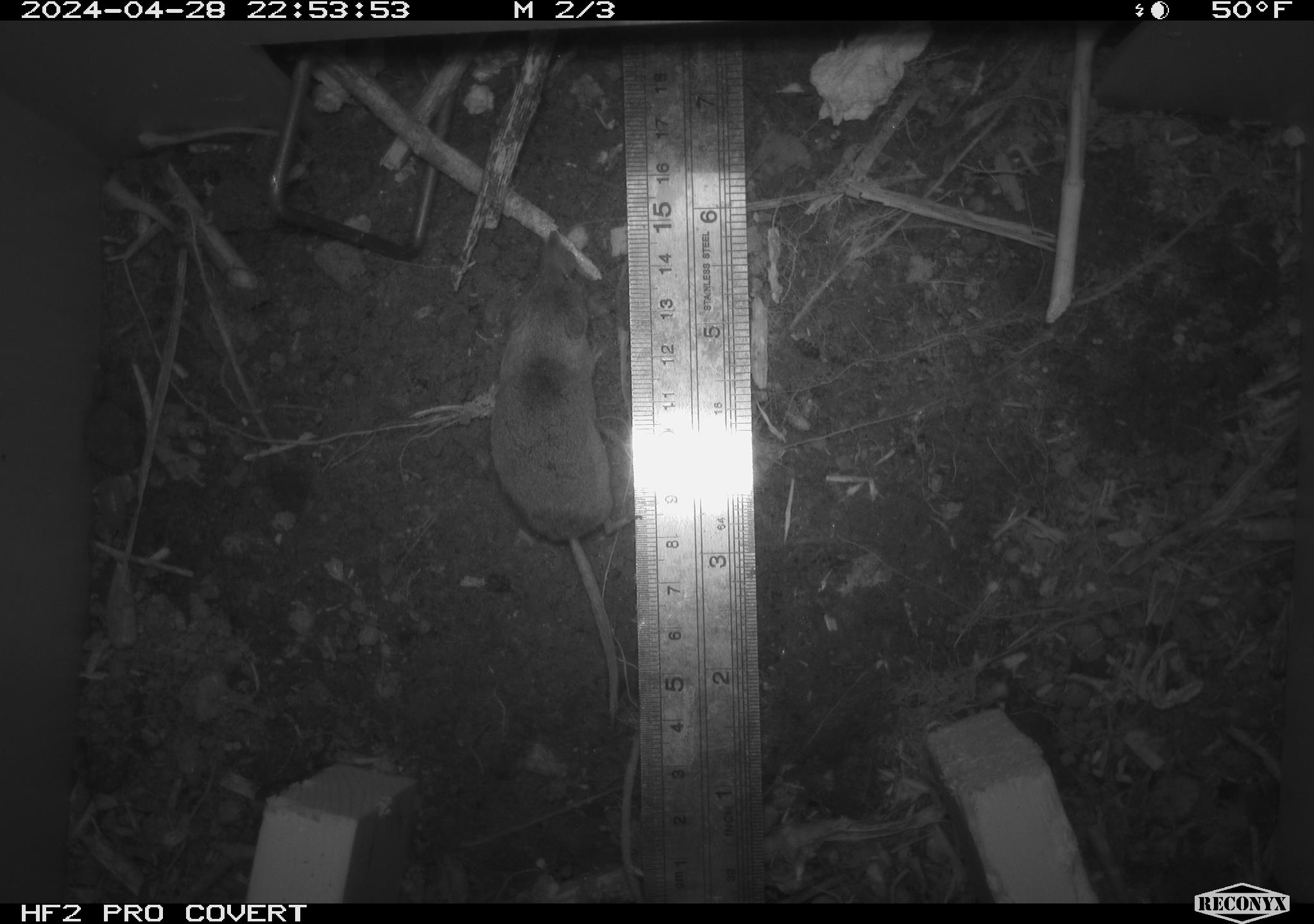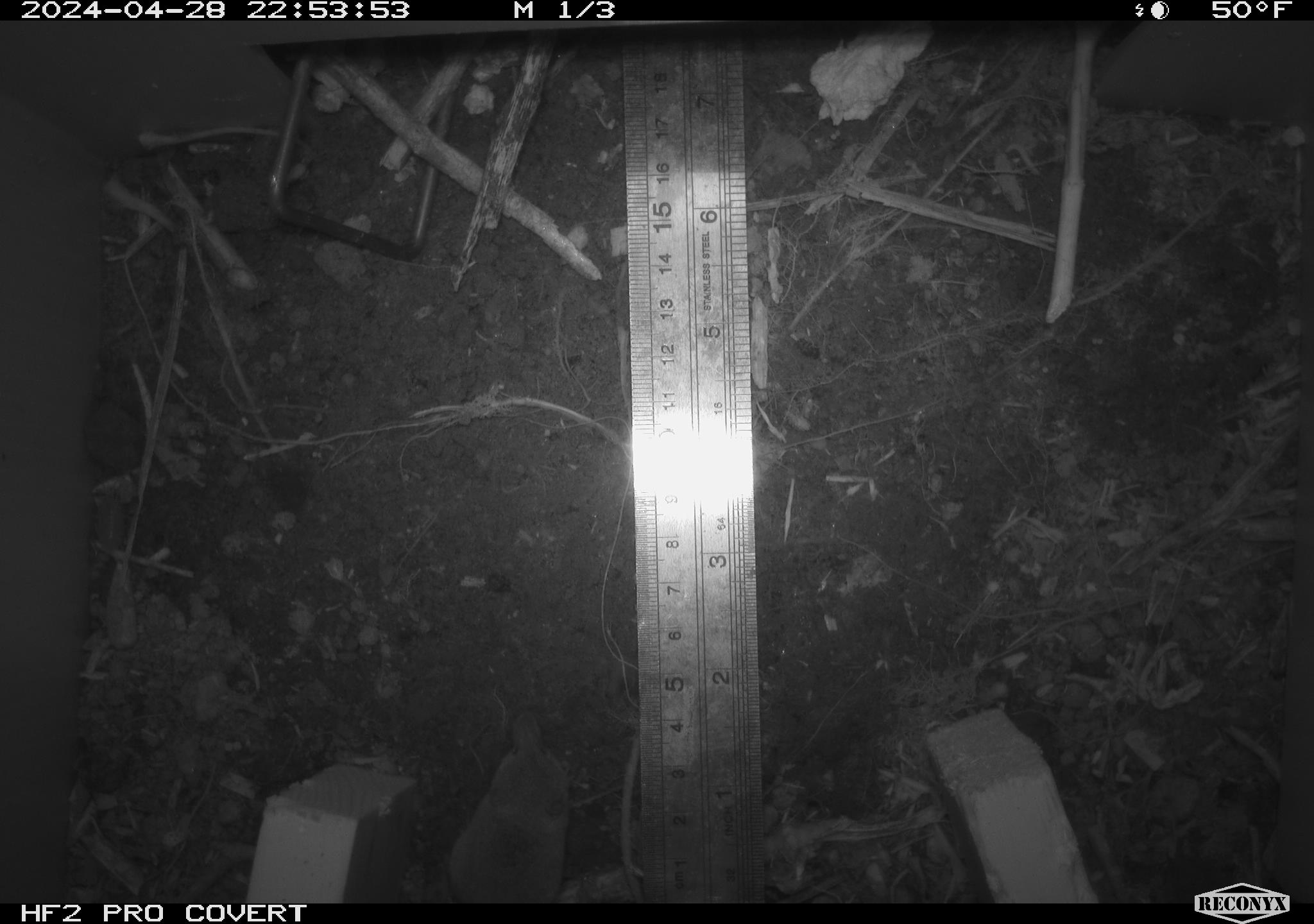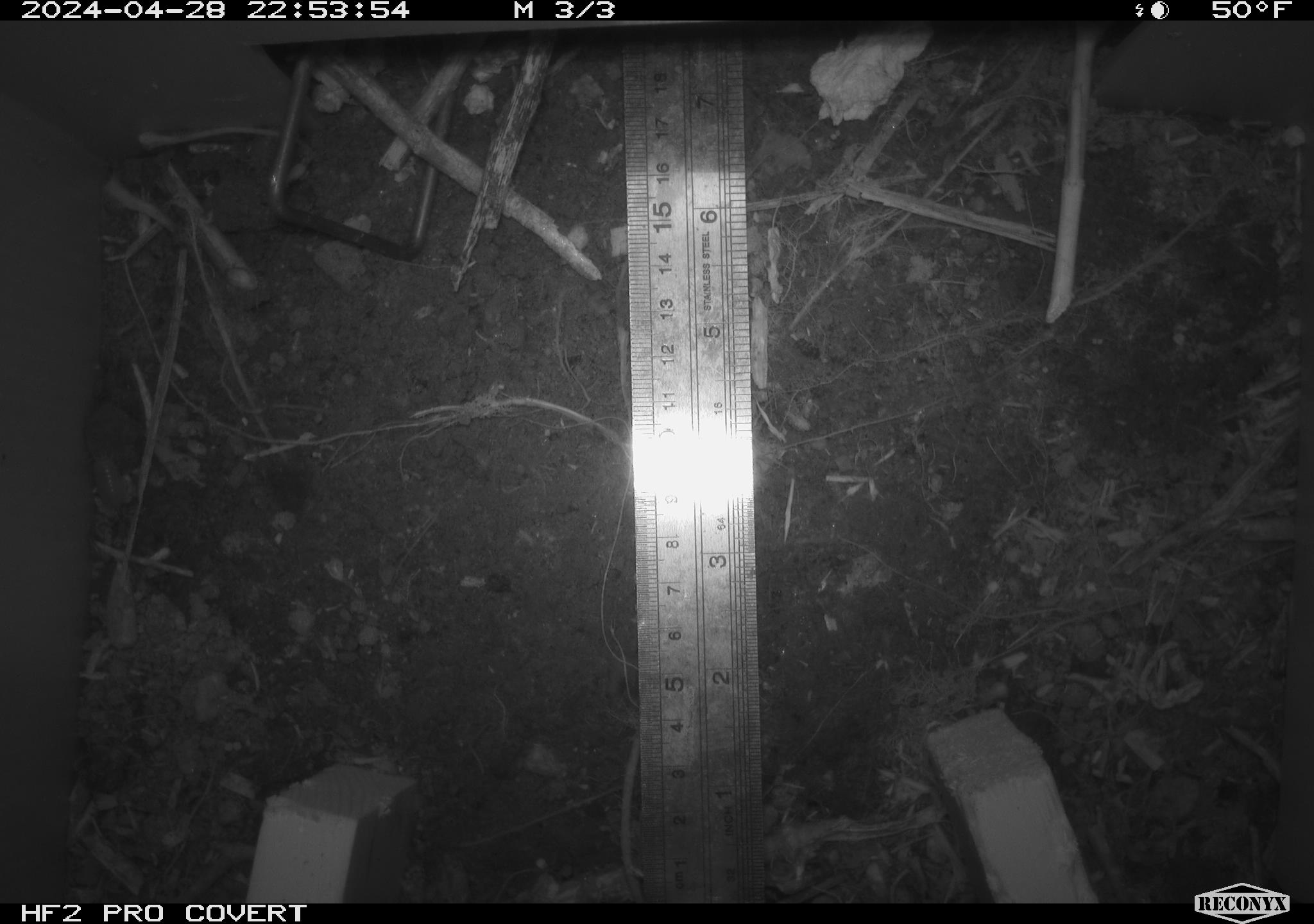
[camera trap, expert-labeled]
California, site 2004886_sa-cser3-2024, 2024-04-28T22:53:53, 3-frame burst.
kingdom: Animalia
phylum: Chordata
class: Mammalia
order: Eulipotyphla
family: Soricidae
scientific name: Soricidae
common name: shrews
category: soricidae family